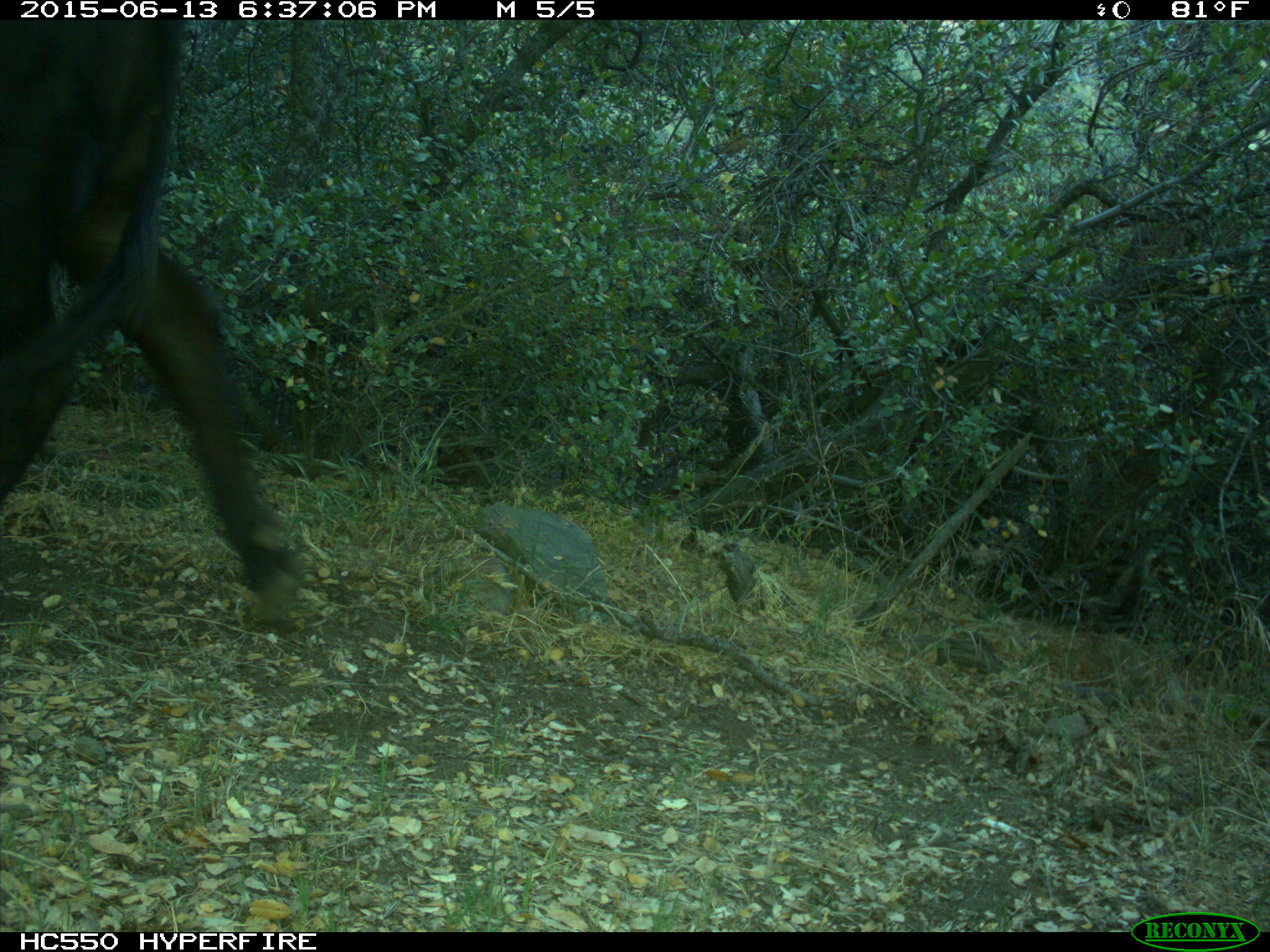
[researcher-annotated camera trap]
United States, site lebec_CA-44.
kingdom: Animalia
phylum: Chordata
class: Mammalia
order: Artiodactyla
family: Bovidae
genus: Bos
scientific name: Bos taurus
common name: domestic cow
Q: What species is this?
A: Bos taurus (domestic cow).